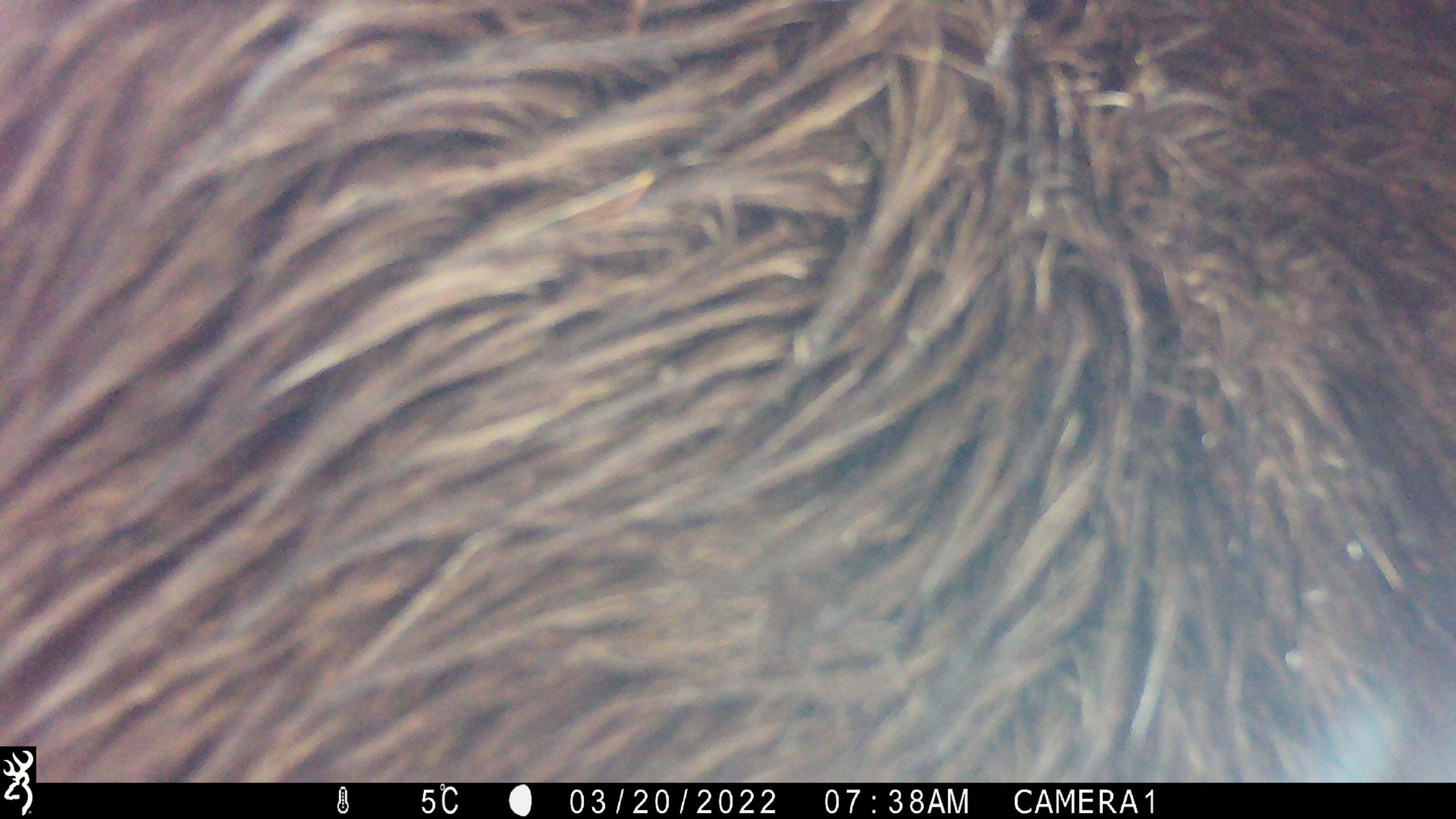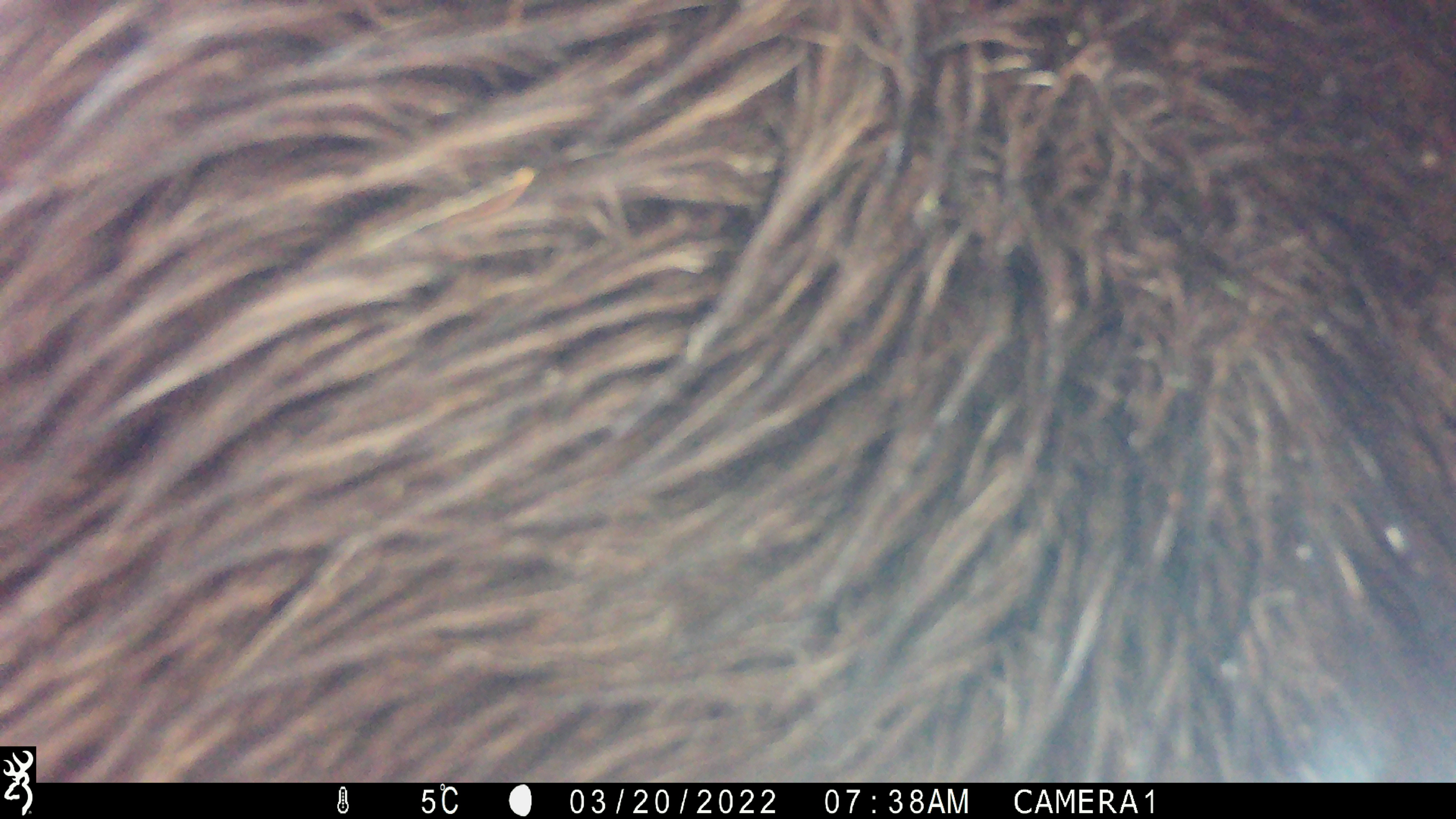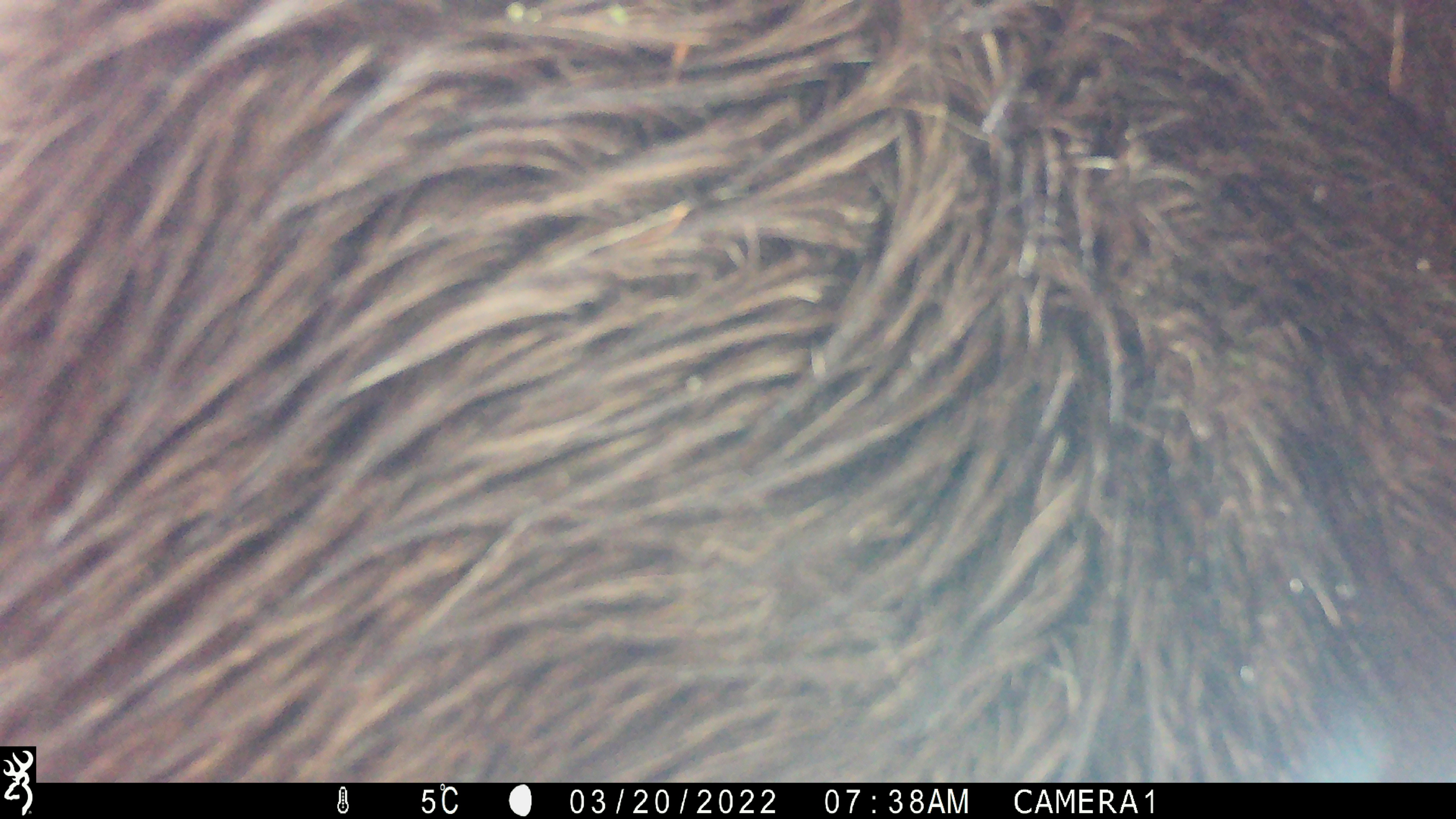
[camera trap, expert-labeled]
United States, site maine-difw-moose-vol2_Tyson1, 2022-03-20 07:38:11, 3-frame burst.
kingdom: Animalia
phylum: Chordata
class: Mammalia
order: Artiodactyla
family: Cervidae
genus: Alces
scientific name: Alces alces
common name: moose